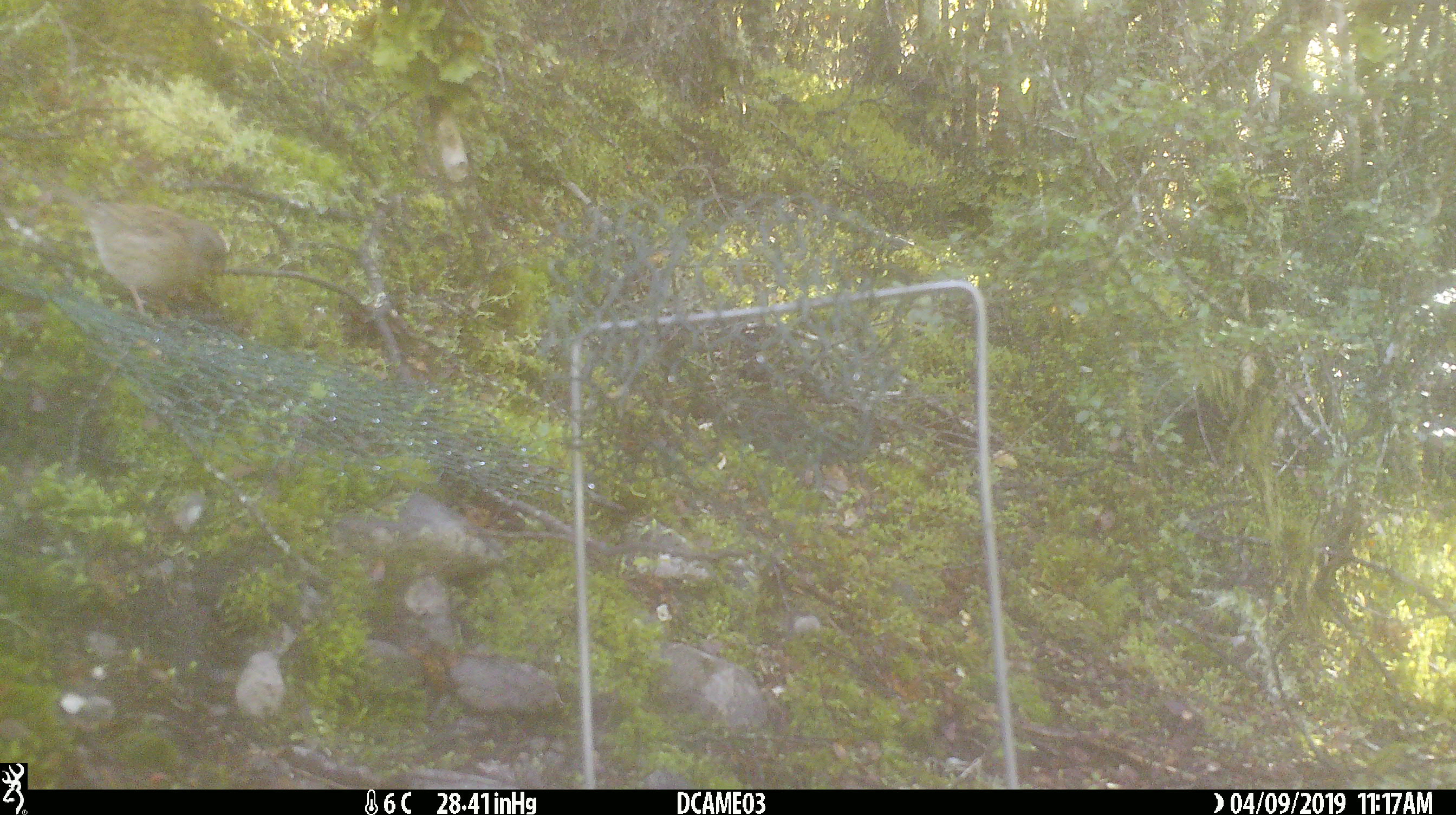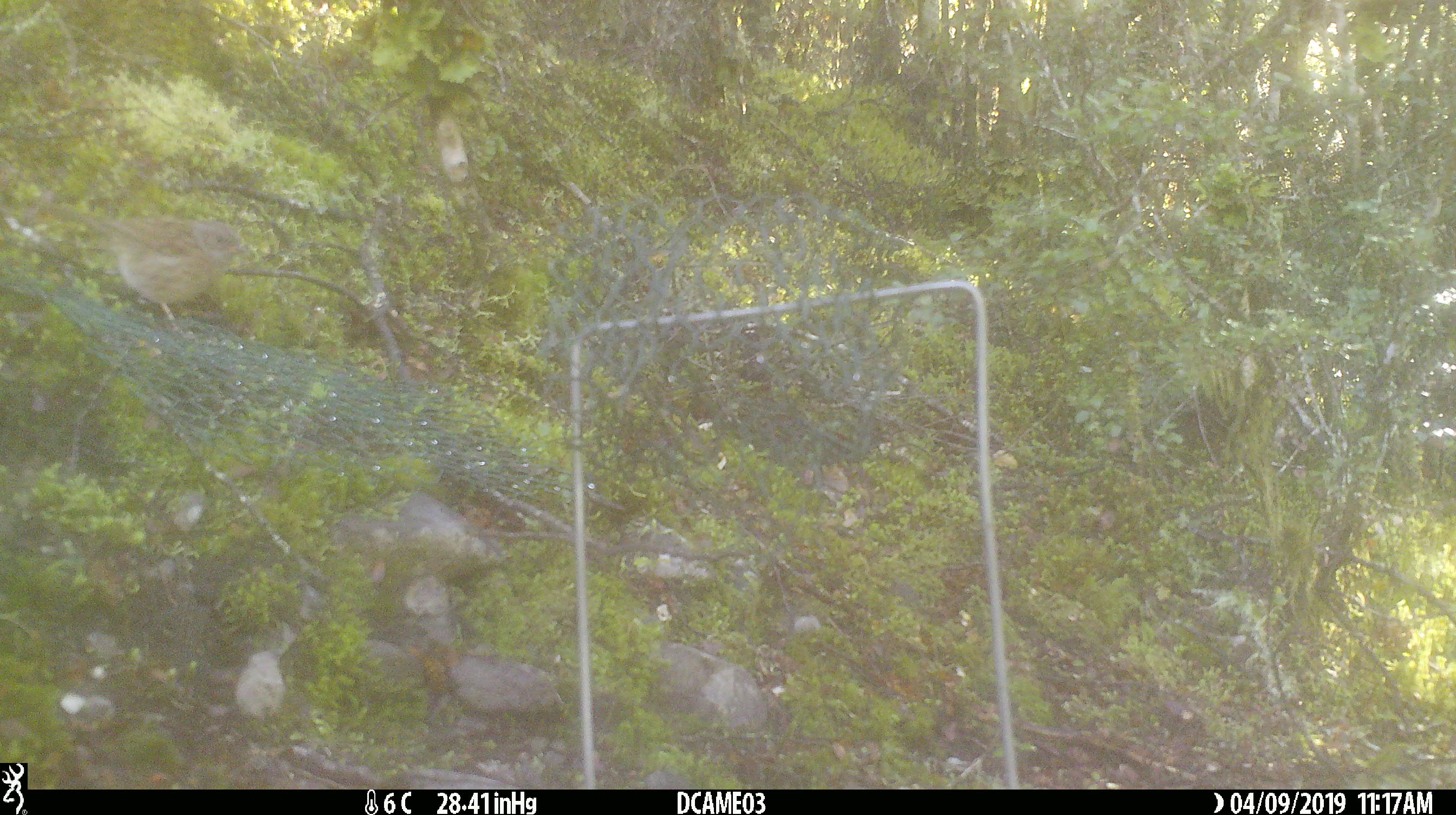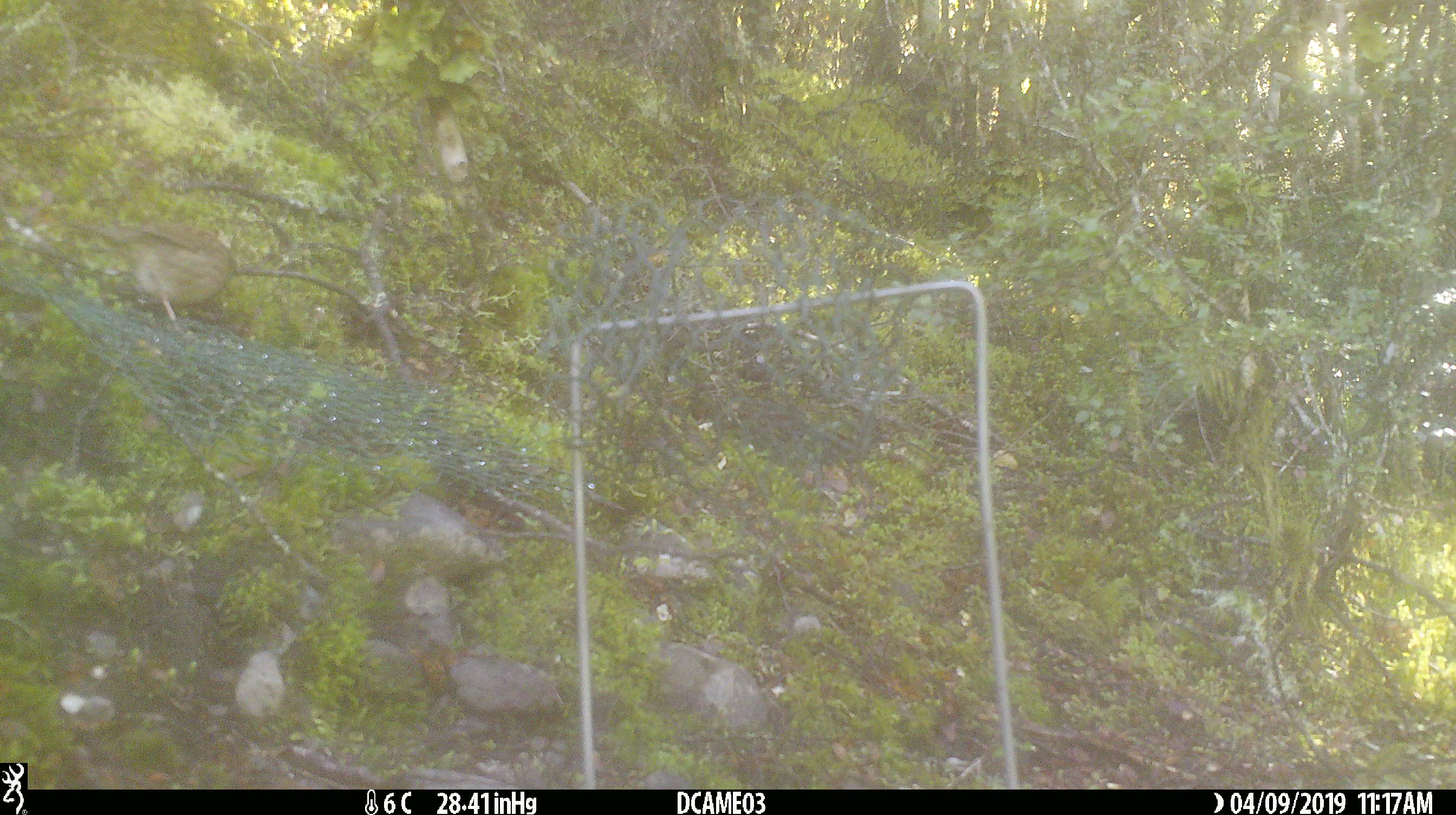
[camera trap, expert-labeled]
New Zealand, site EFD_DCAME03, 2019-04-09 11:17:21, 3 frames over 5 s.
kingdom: Animalia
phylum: Chordata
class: Aves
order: Passeriformes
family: Prunellidae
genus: Prunella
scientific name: Prunella modularis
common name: dunnock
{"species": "dunnock (Prunella modularis)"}